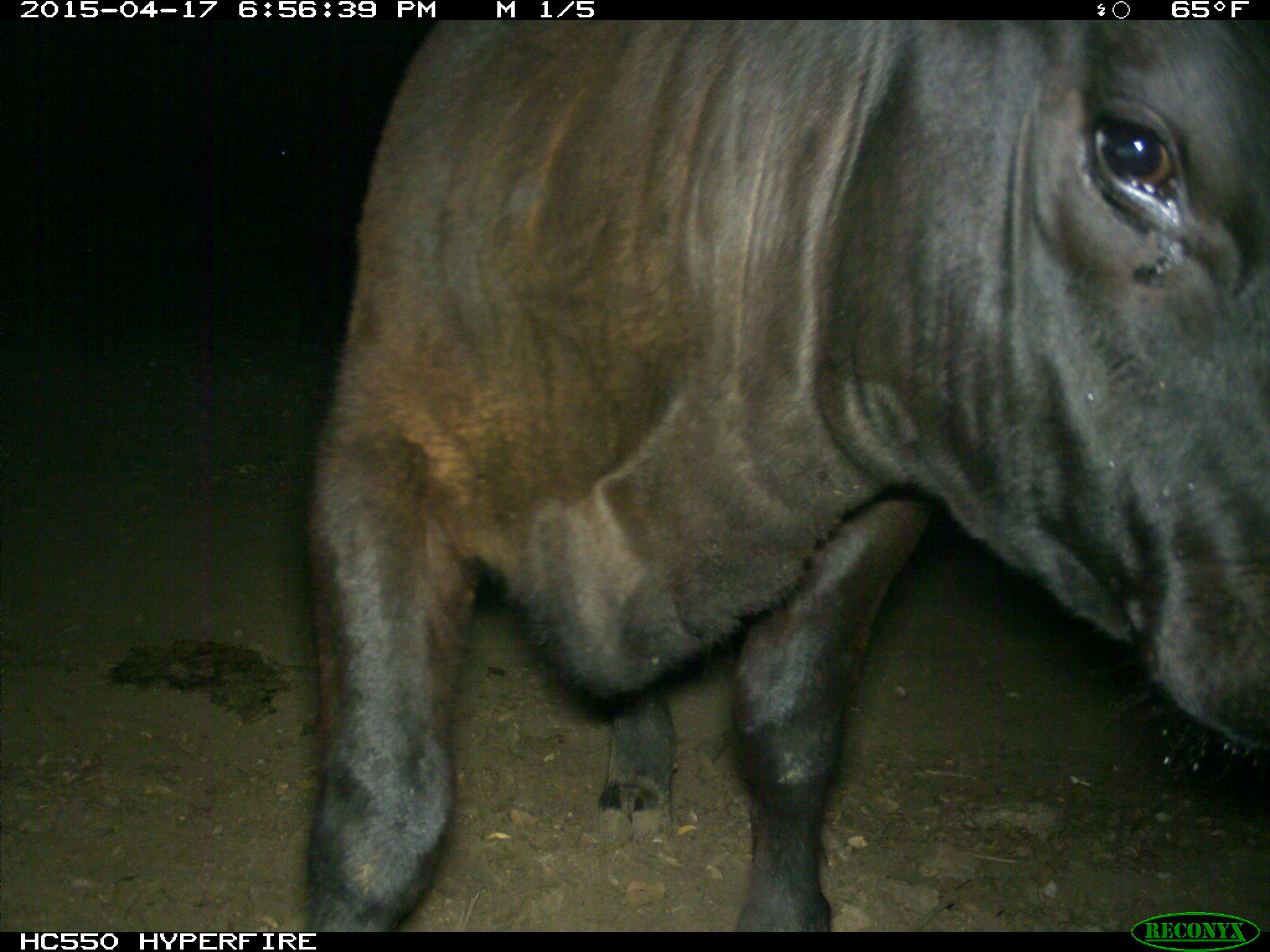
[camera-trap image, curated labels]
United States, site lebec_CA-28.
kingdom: Animalia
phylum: Chordata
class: Mammalia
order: Artiodactyla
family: Bovidae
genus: Bos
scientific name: Bos taurus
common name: domestic cow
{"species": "Bos taurus (domestic cow)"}